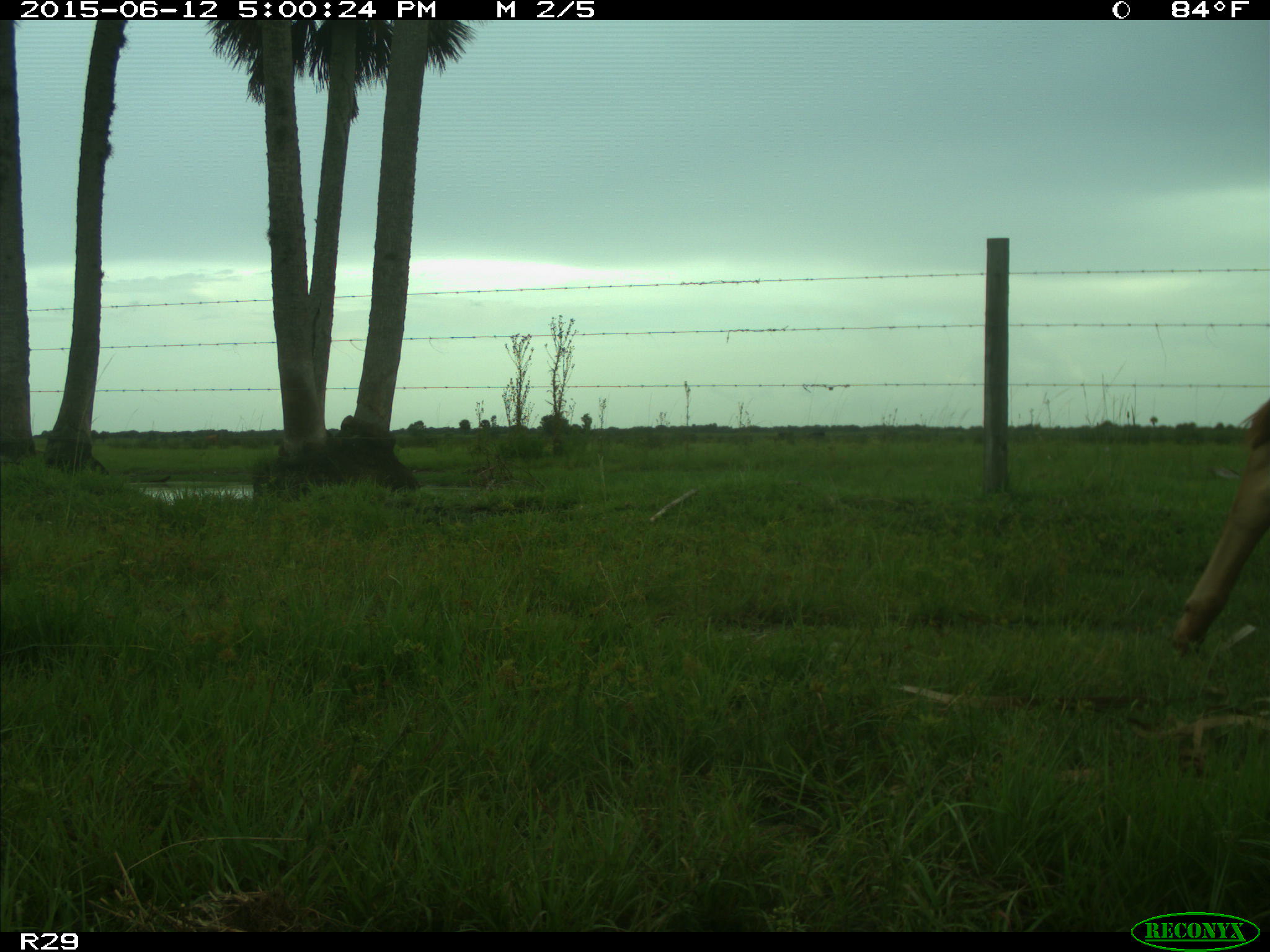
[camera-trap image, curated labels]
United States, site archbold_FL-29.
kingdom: Animalia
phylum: Chordata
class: Mammalia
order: Artiodactyla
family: Bovidae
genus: Bos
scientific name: Bos taurus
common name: domestic cow